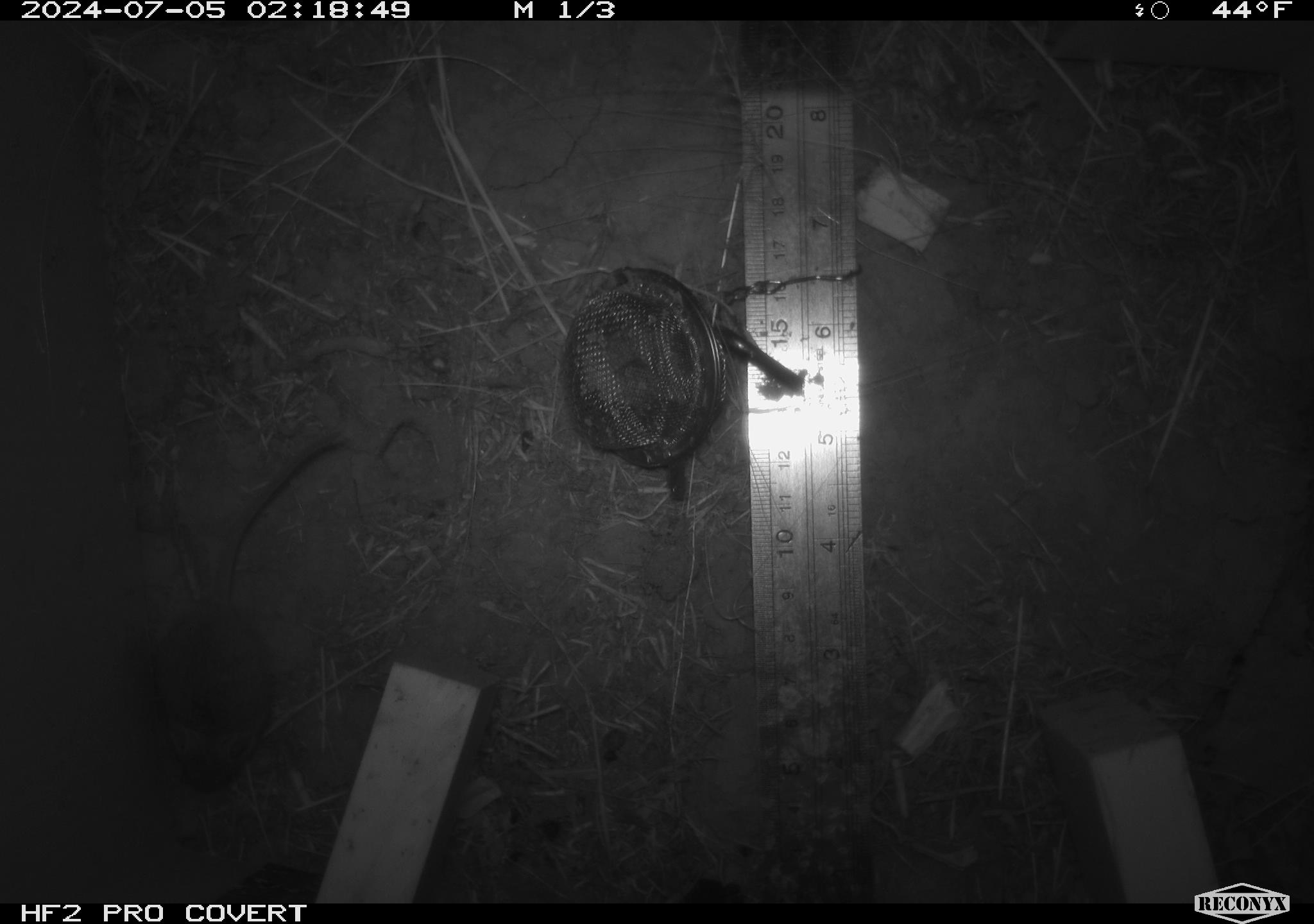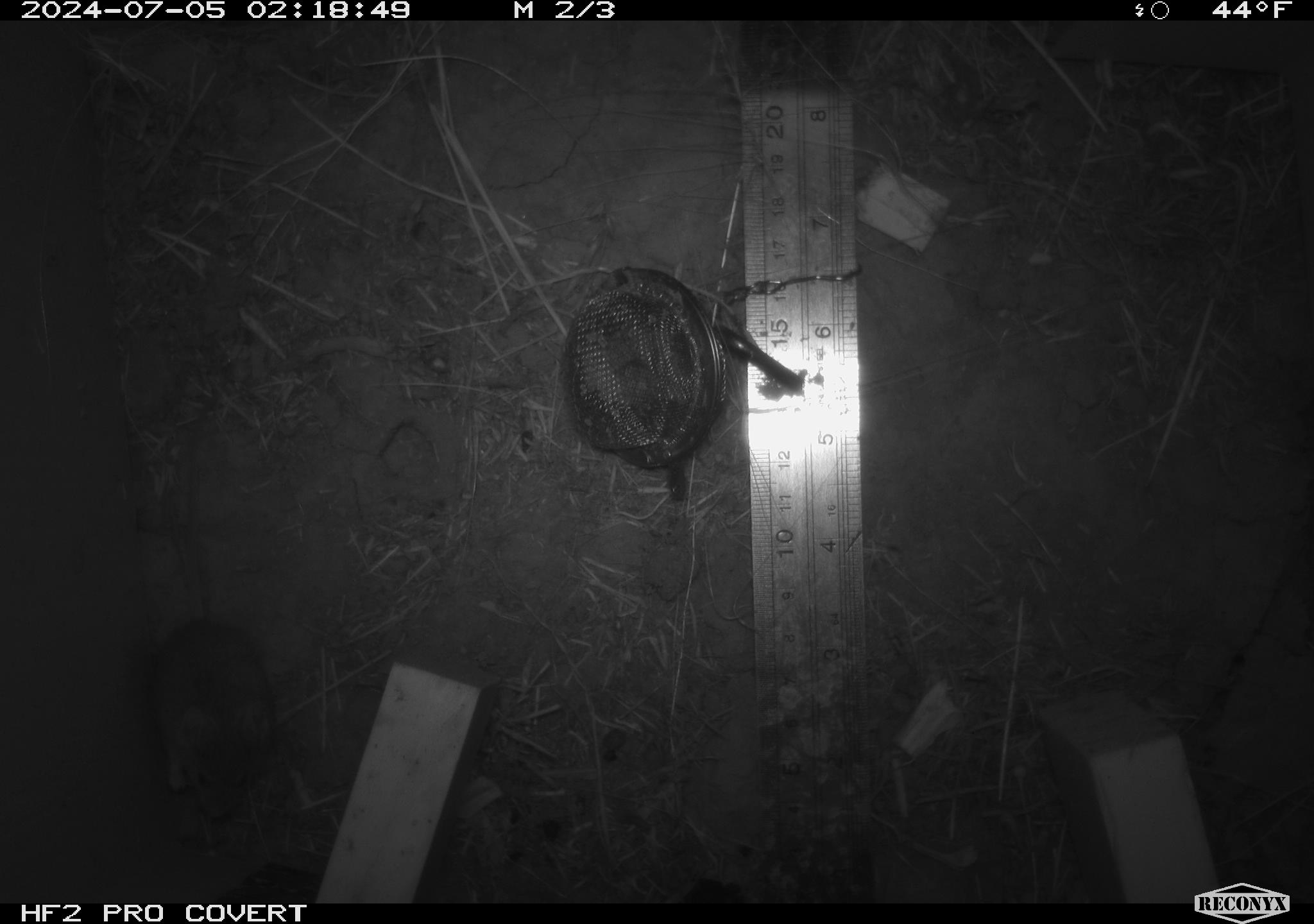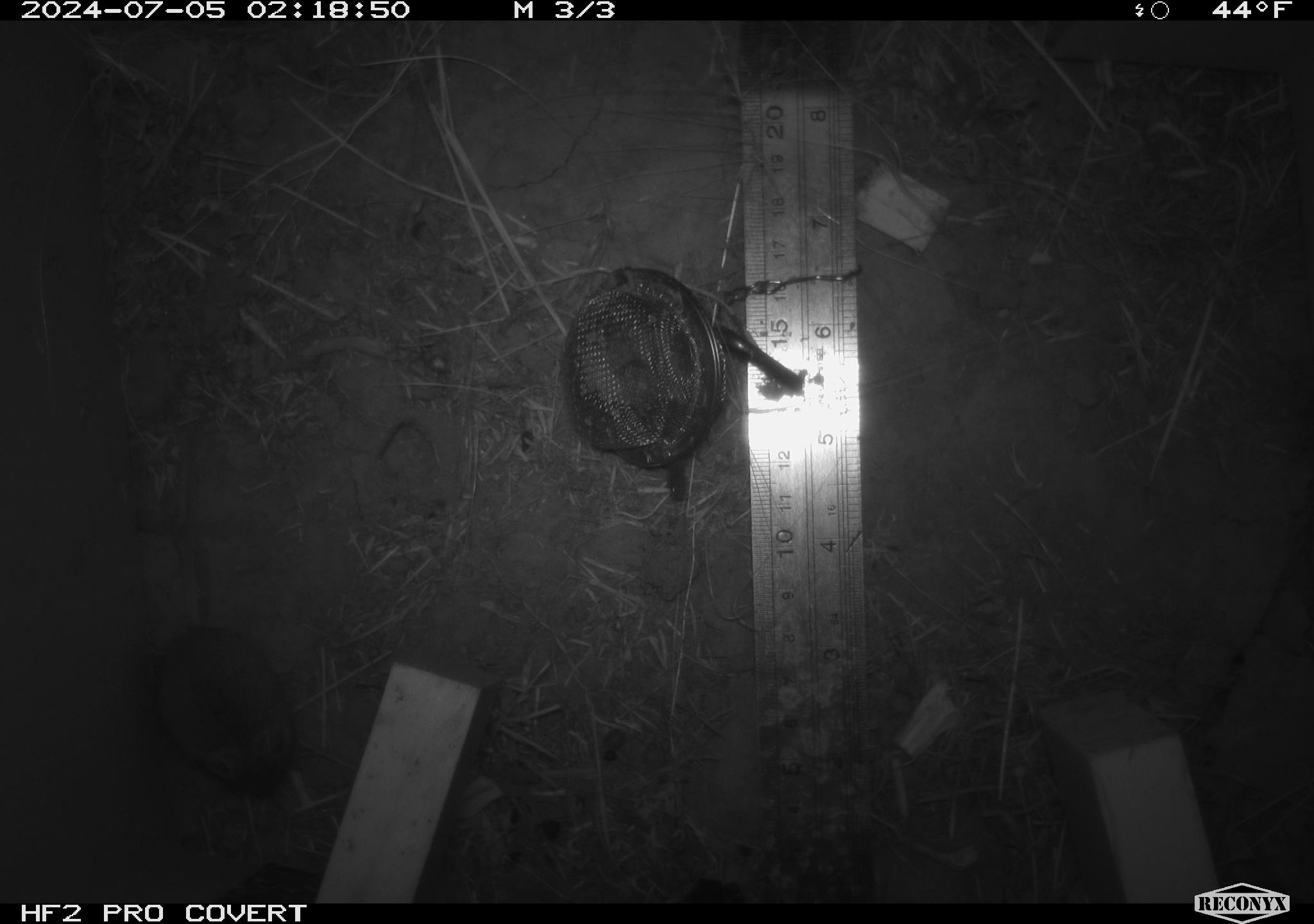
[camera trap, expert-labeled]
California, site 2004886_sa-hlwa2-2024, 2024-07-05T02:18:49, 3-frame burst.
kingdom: Animalia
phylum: Chordata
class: Mammalia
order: Rodentia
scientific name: Rodentia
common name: mouse species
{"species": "mouse species (Rodentia)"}